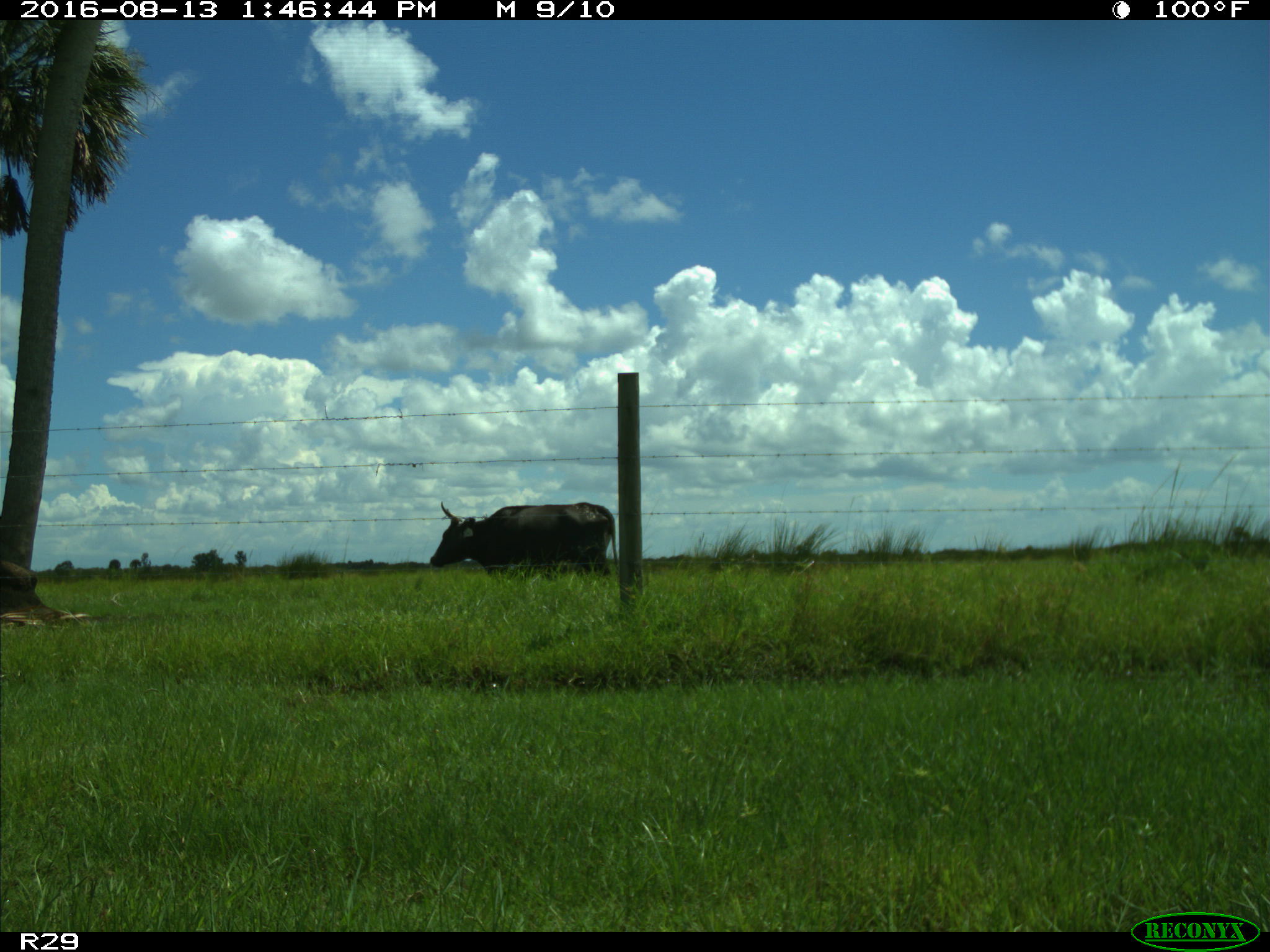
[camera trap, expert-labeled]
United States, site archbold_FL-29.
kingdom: Animalia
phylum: Chordata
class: Mammalia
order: Artiodactyla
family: Bovidae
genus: Bos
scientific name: Bos taurus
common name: domestic cow